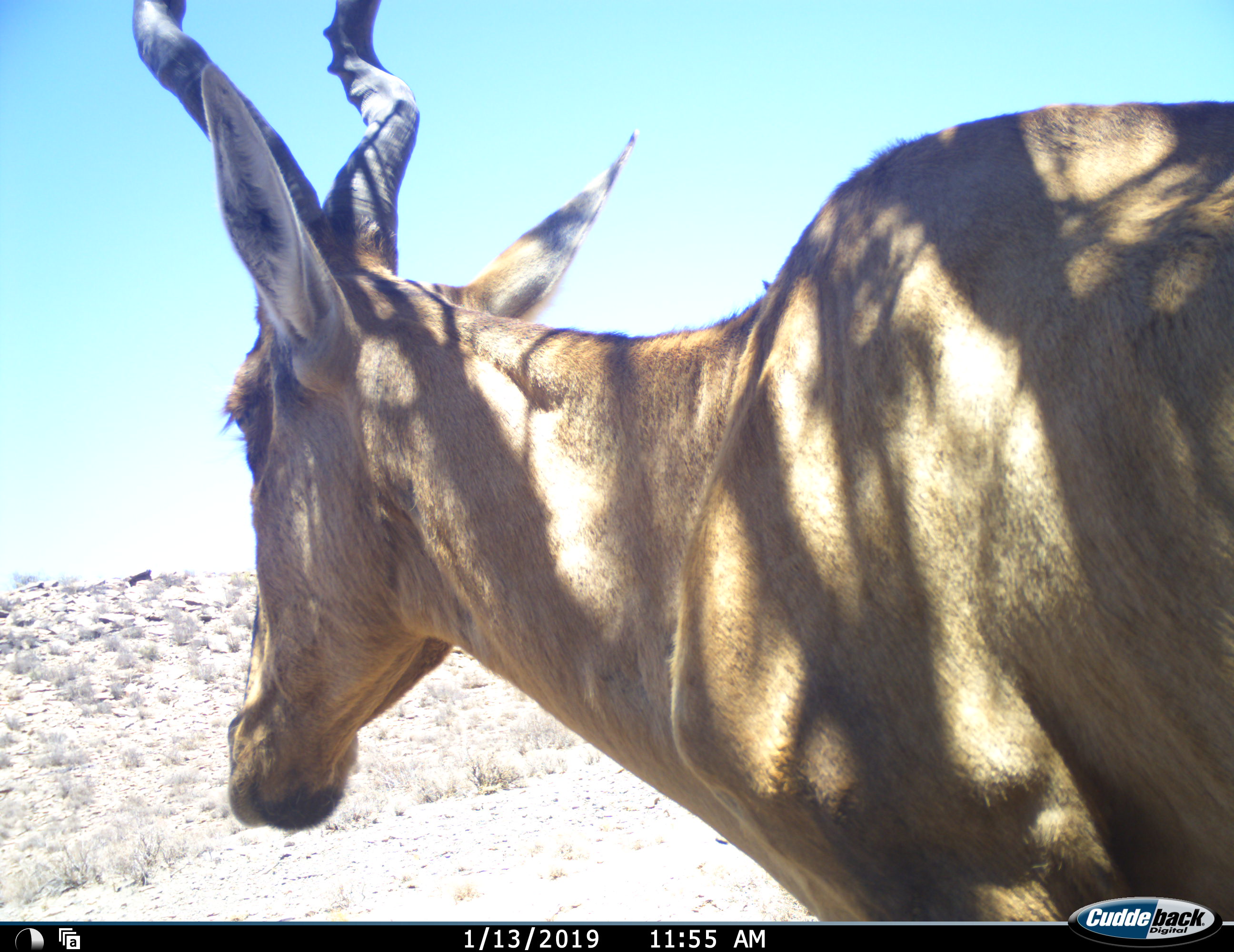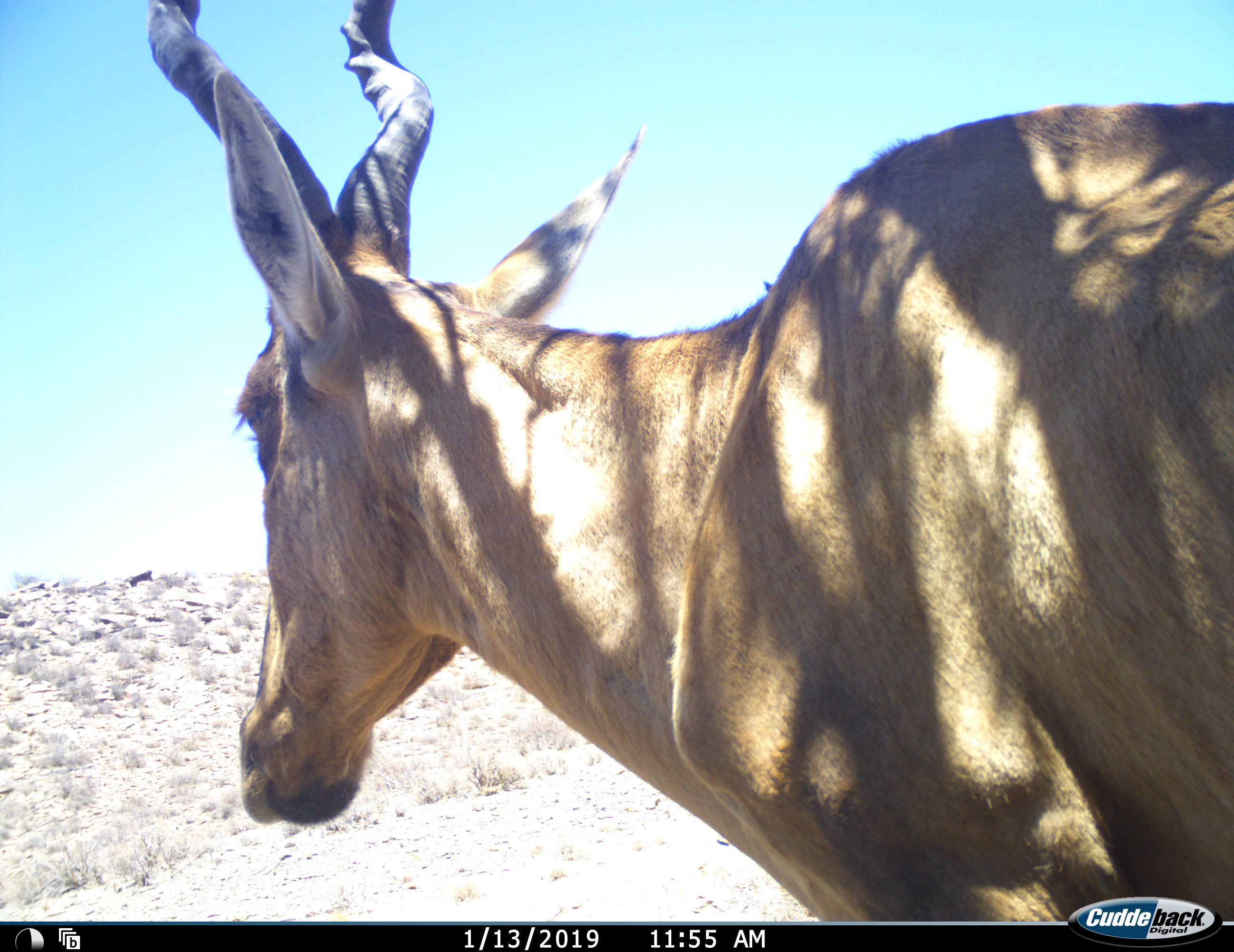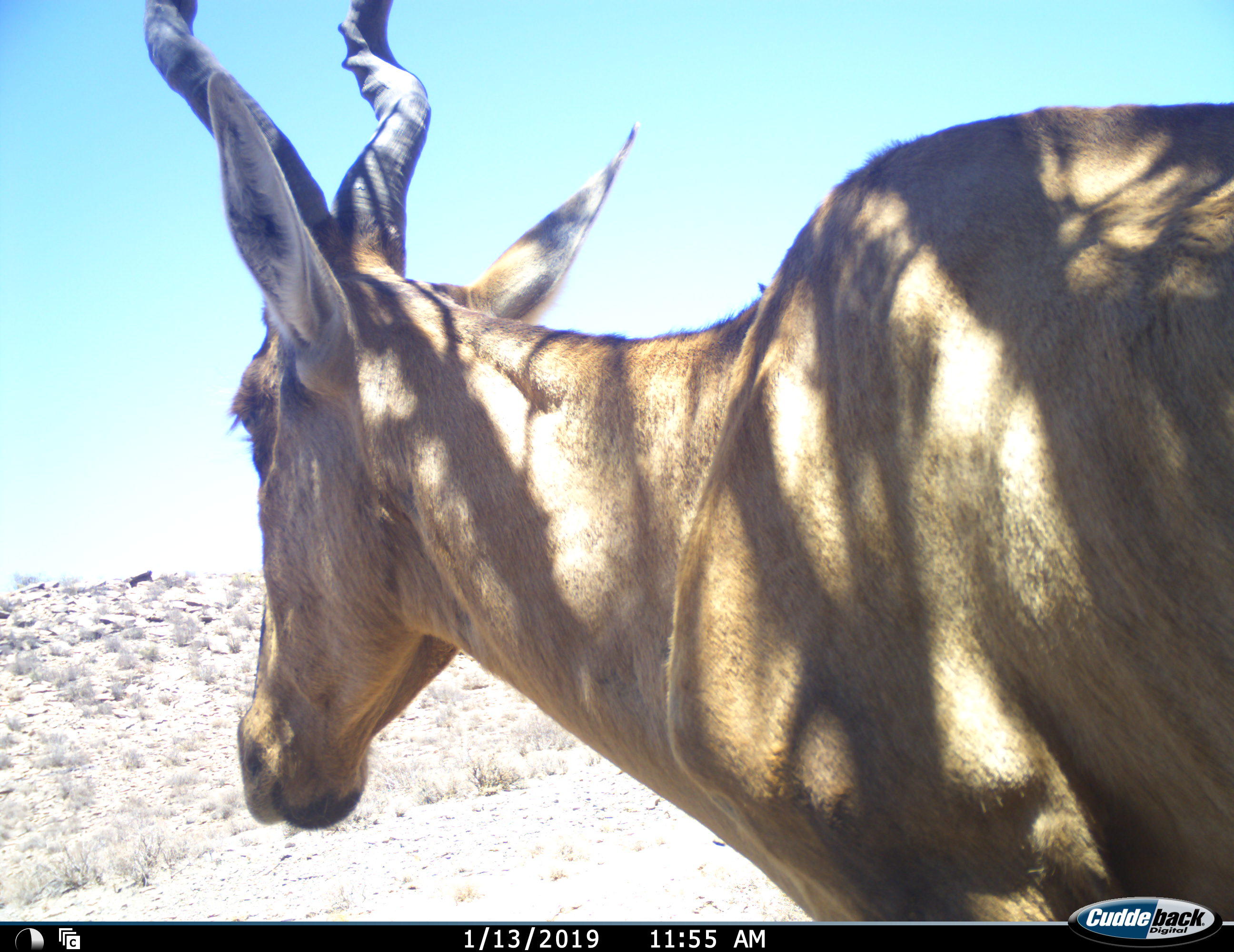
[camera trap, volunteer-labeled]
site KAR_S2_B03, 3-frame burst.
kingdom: Animalia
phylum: Chordata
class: Mammalia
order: Artiodactyla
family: Bovidae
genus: Alcelaphus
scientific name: Alcelaphus buselaphus caama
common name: red hartebeest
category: hartebeestred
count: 1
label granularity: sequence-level